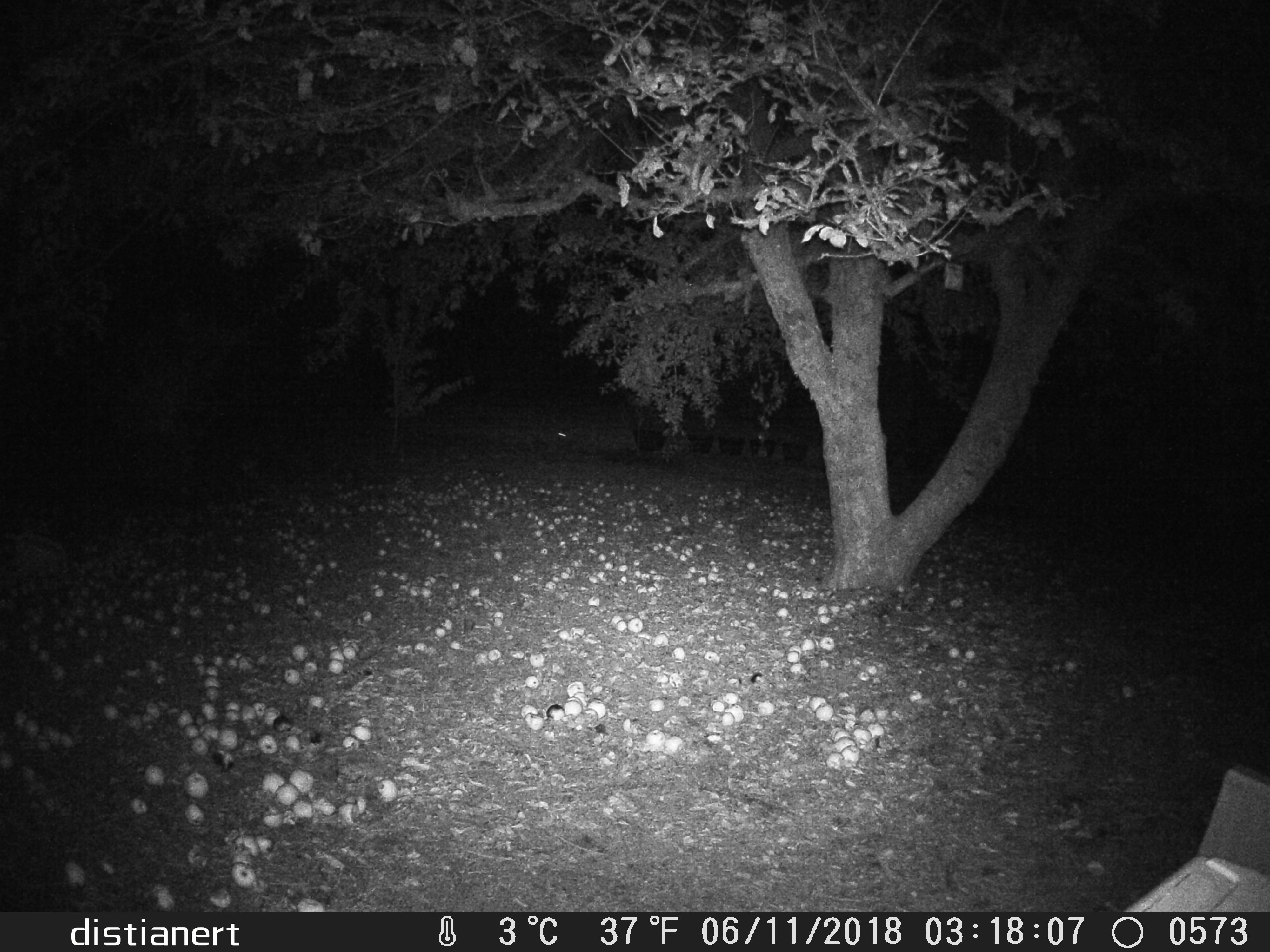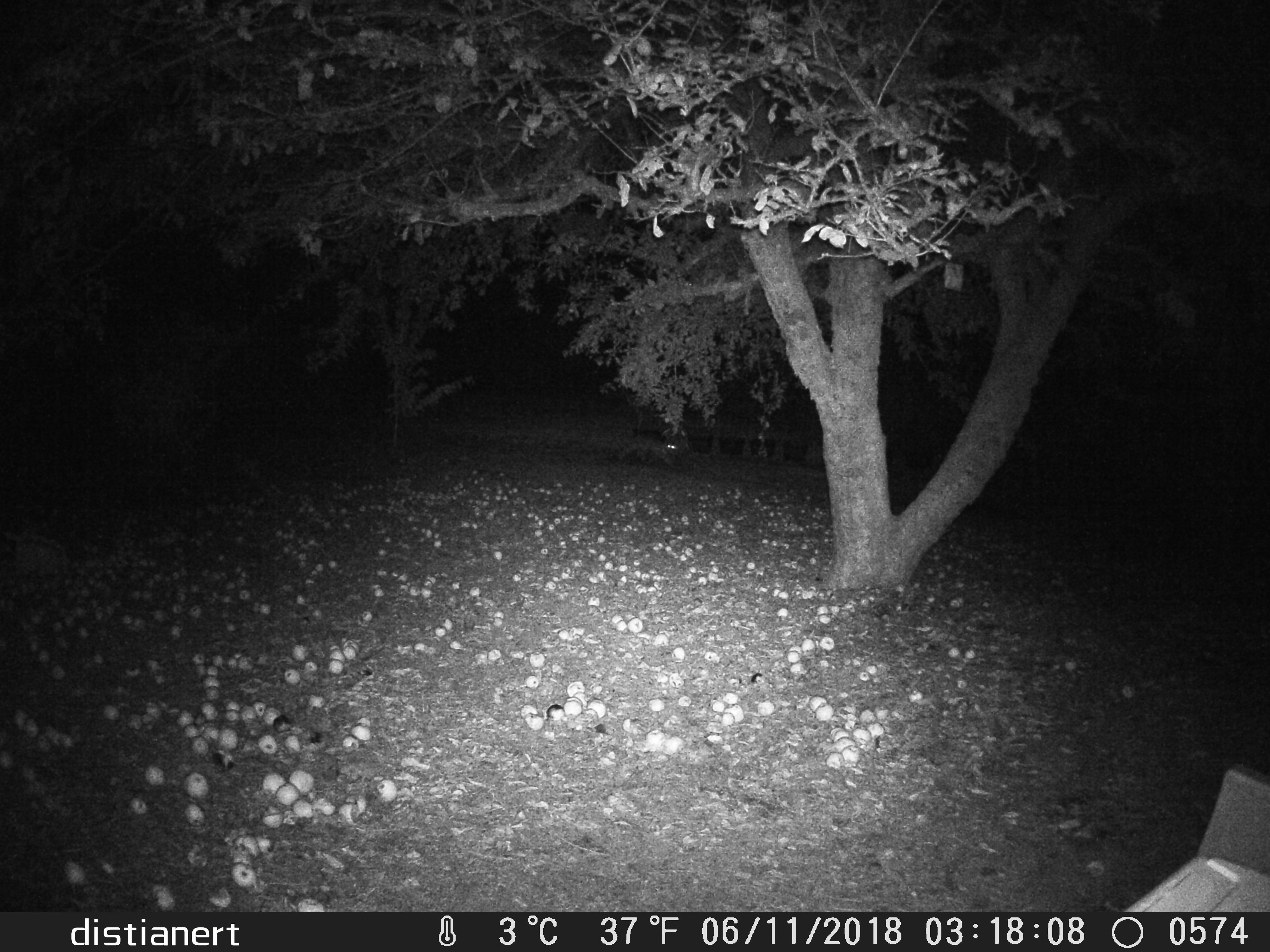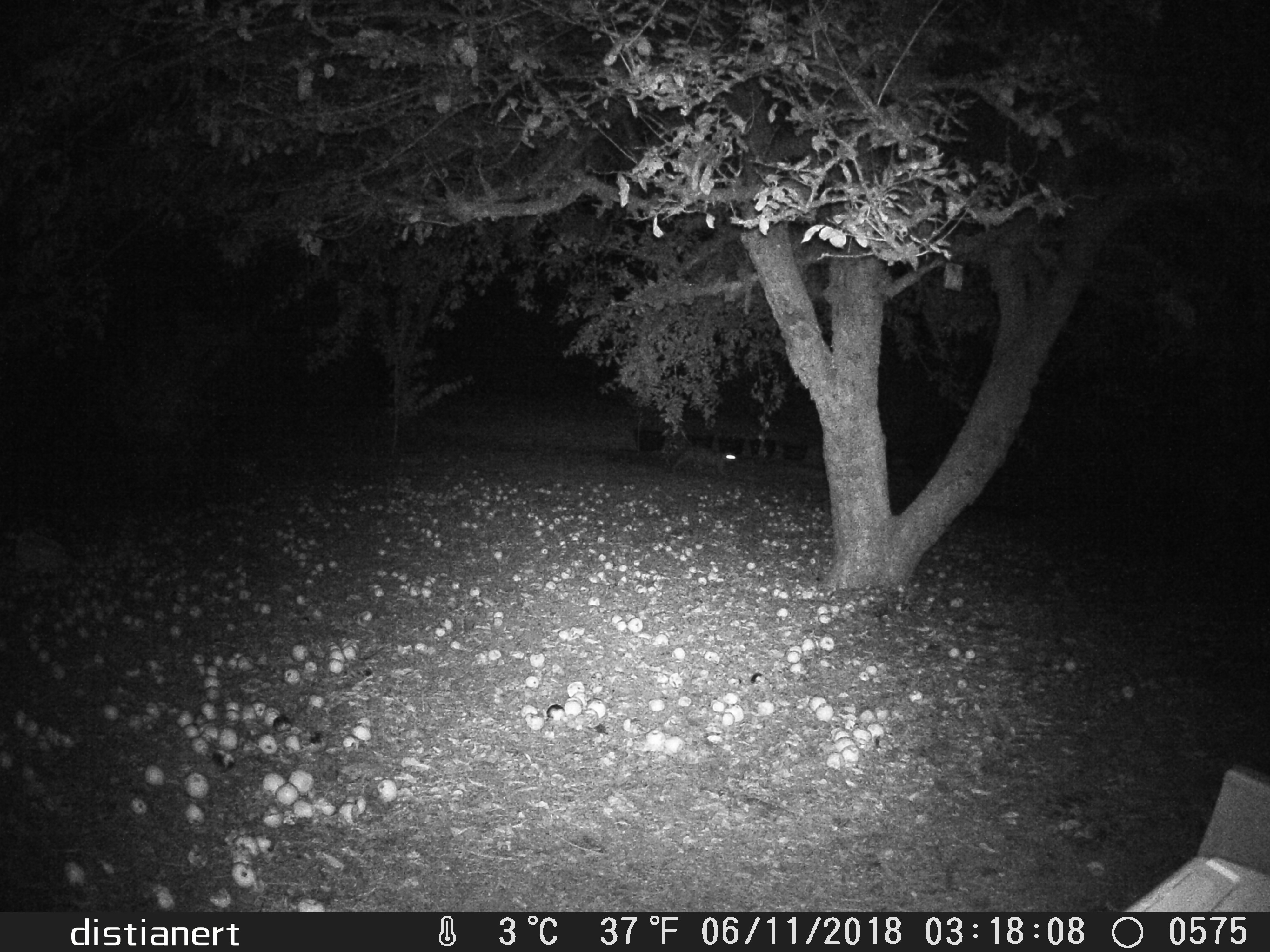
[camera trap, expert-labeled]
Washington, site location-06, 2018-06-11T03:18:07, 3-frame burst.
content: unidentified animal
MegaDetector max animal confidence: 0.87